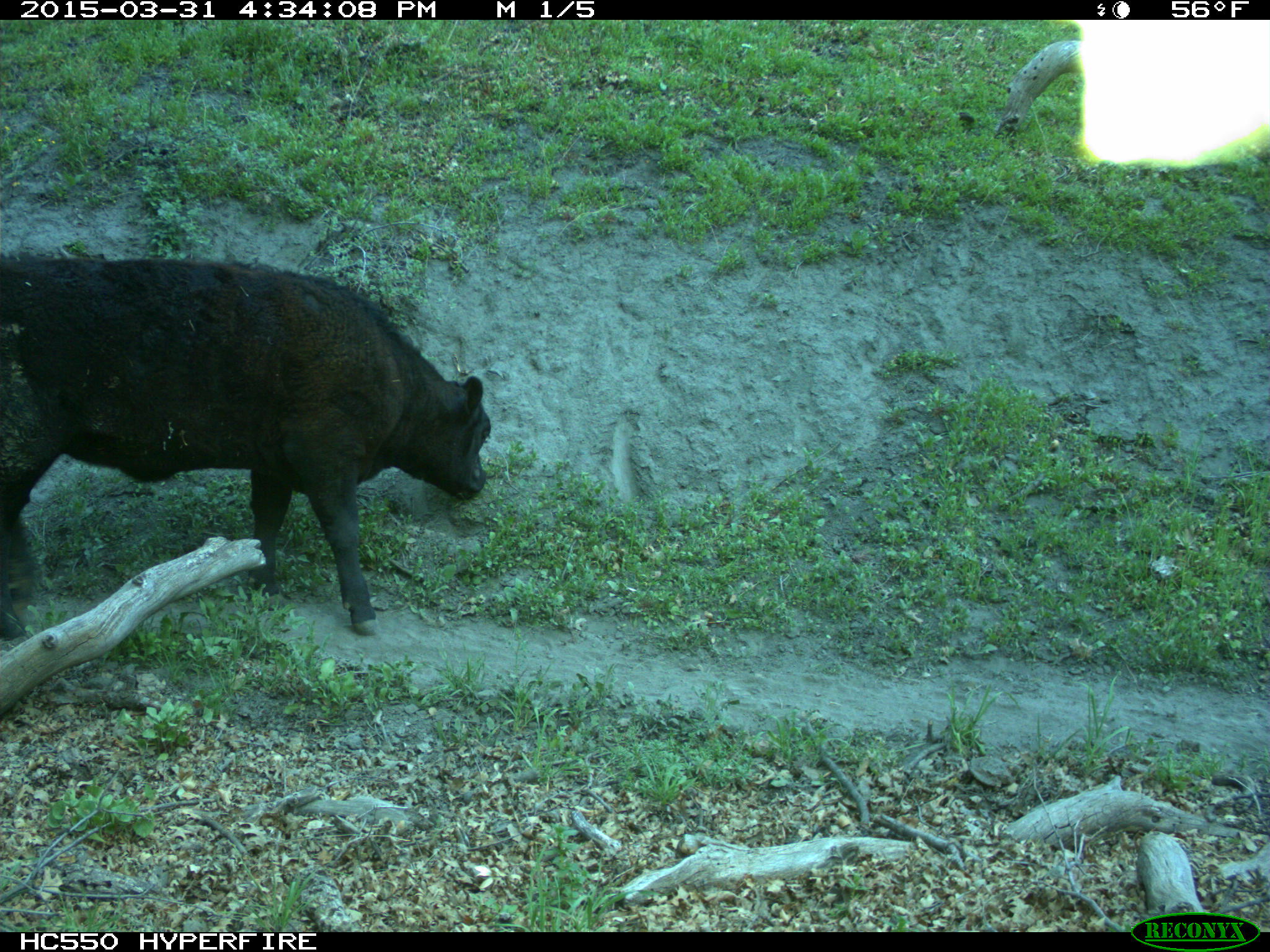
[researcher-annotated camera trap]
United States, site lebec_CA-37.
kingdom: Animalia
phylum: Chordata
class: Mammalia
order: Artiodactyla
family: Bovidae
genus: Bos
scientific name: Bos taurus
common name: domestic cow